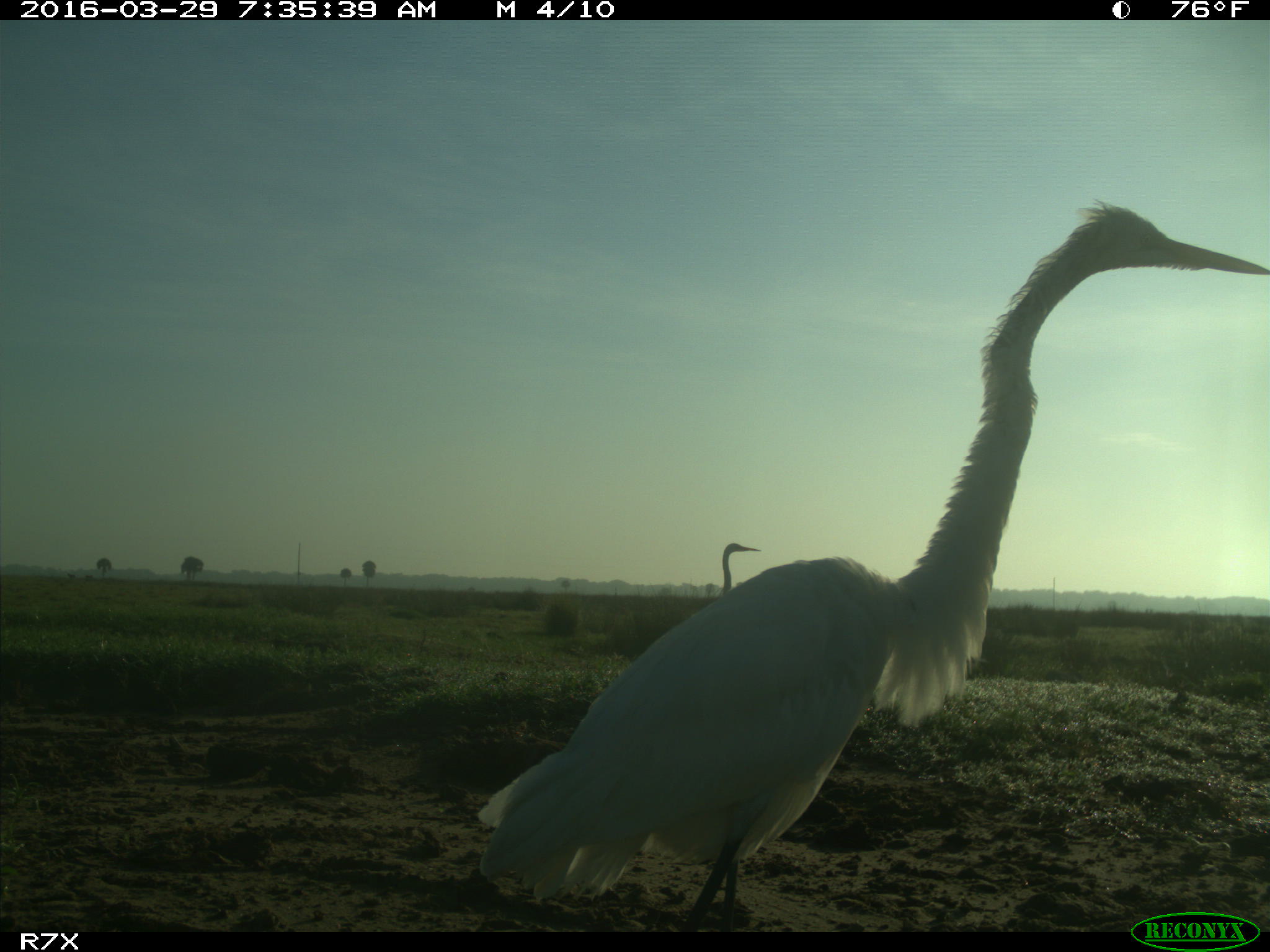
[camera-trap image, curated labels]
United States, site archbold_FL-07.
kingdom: Animalia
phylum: Chordata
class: Aves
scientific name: Aves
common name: birds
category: unidentified bird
Unidentified bird (birds) (Aves).